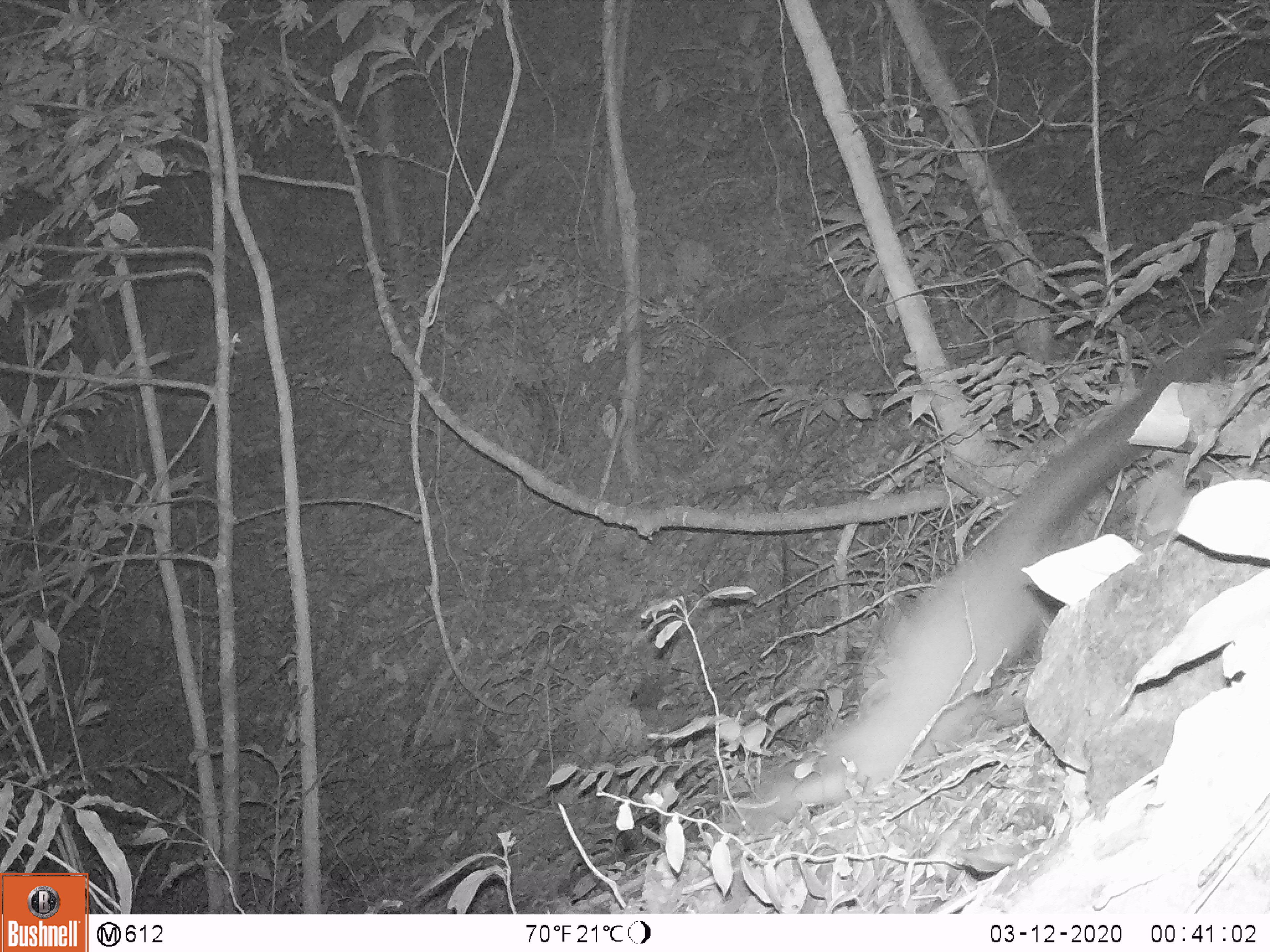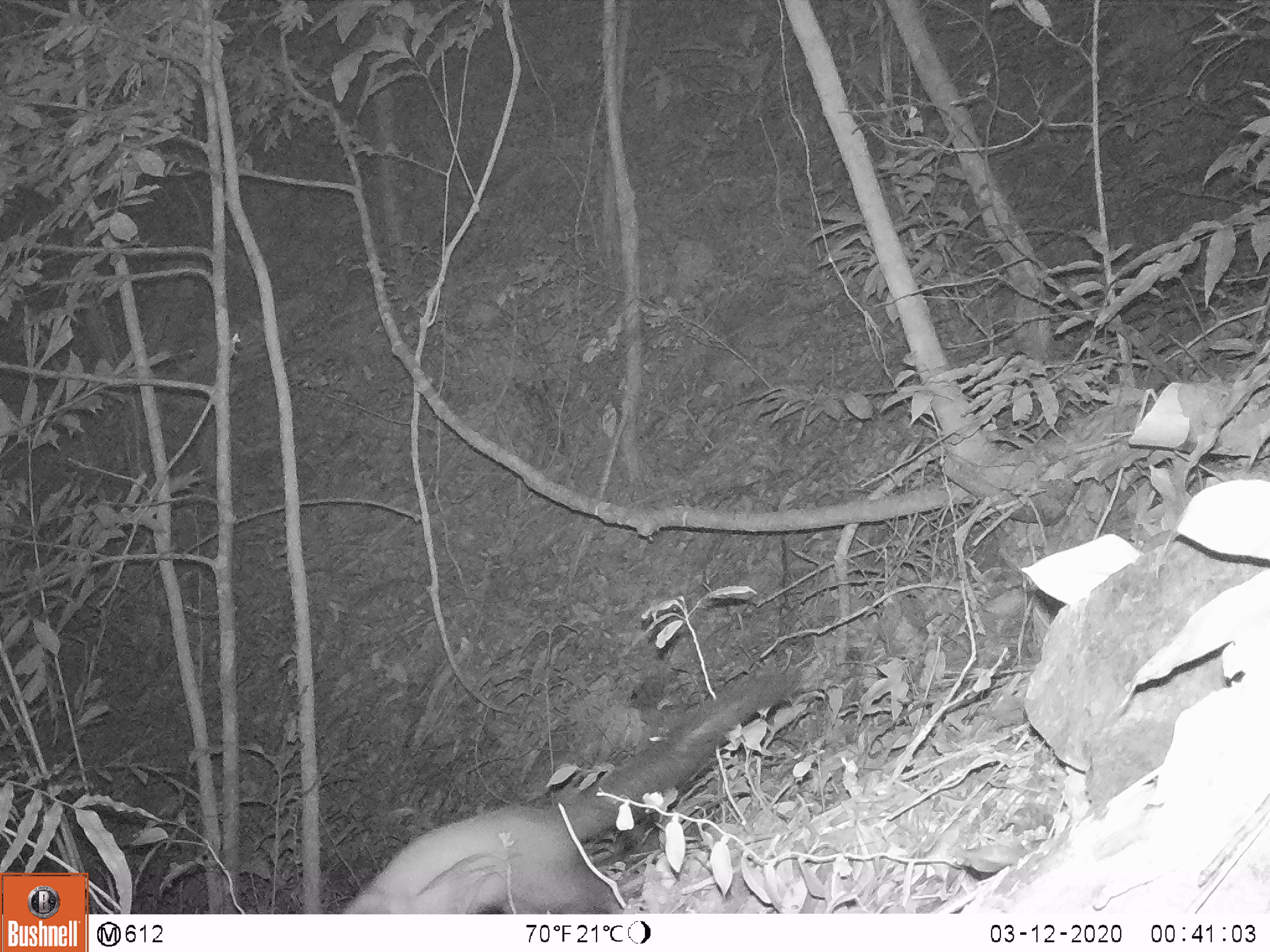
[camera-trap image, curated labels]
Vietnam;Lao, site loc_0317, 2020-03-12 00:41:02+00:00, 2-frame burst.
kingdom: Animalia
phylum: Chordata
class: Mammalia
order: Carnivora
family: Mustelidae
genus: Martes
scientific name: Martes flavigula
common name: yellow-throated marten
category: yellow throated marten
Yellow throated marten (yellow-throated marten) (Martes flavigula). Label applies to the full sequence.